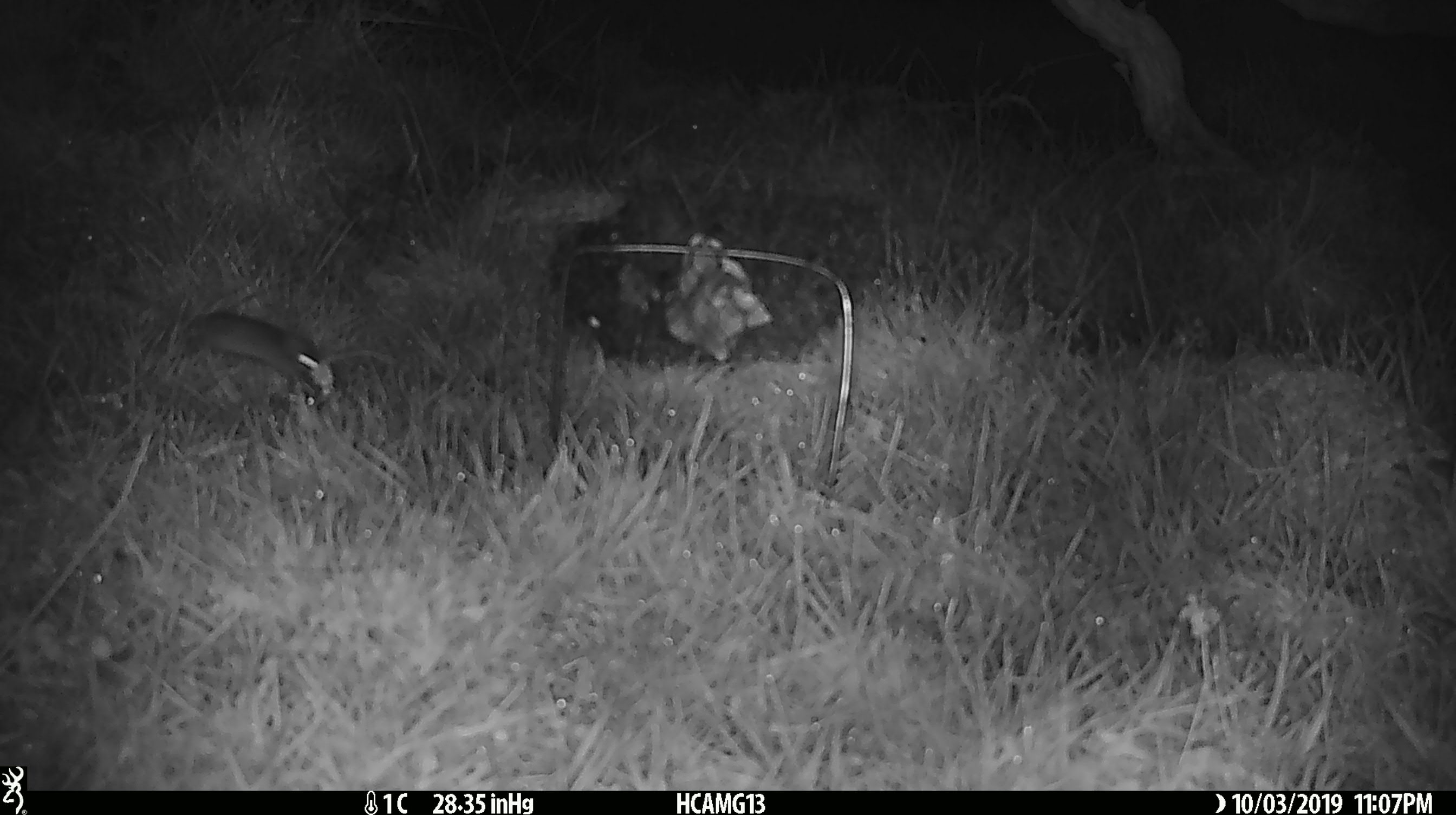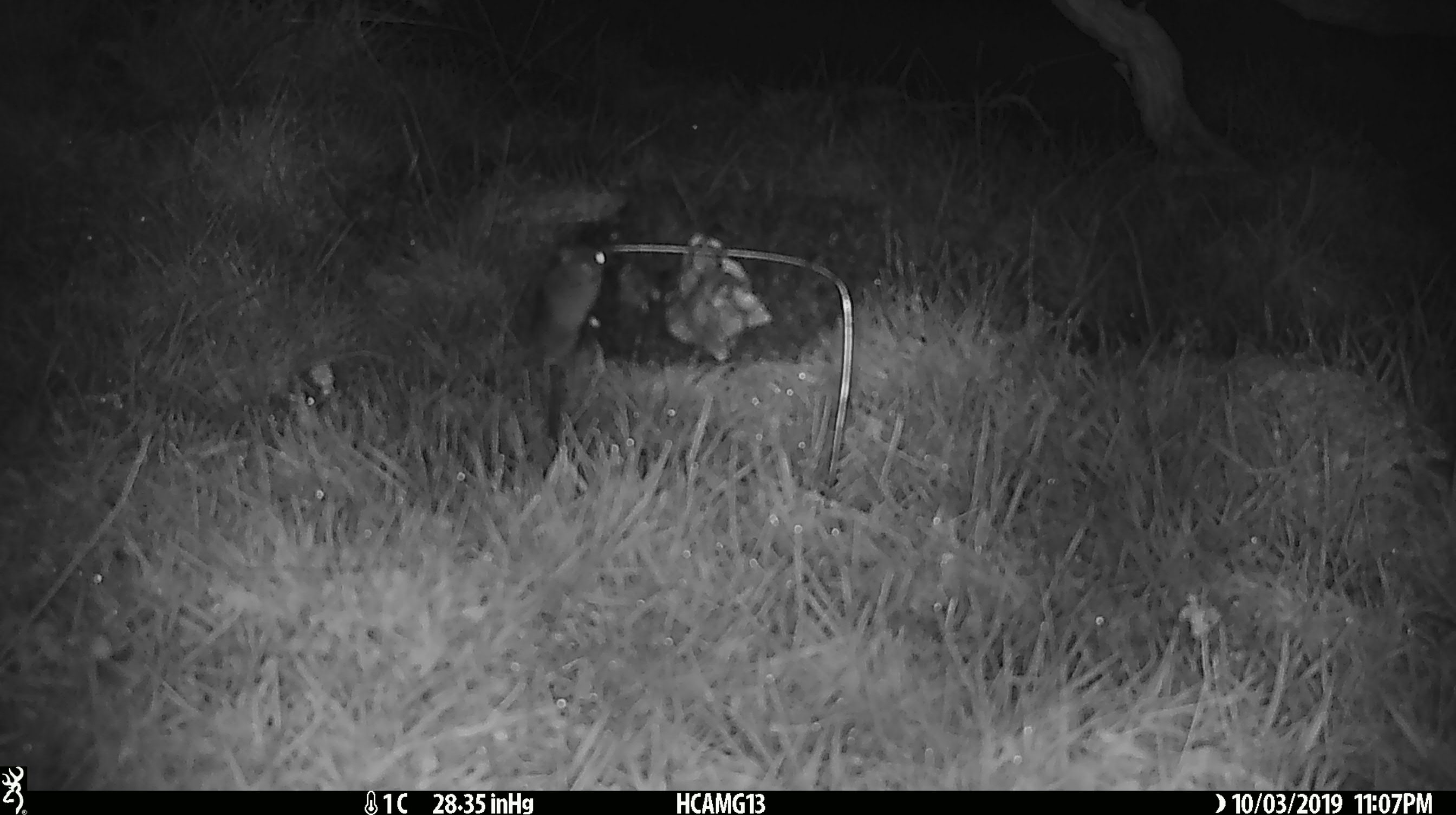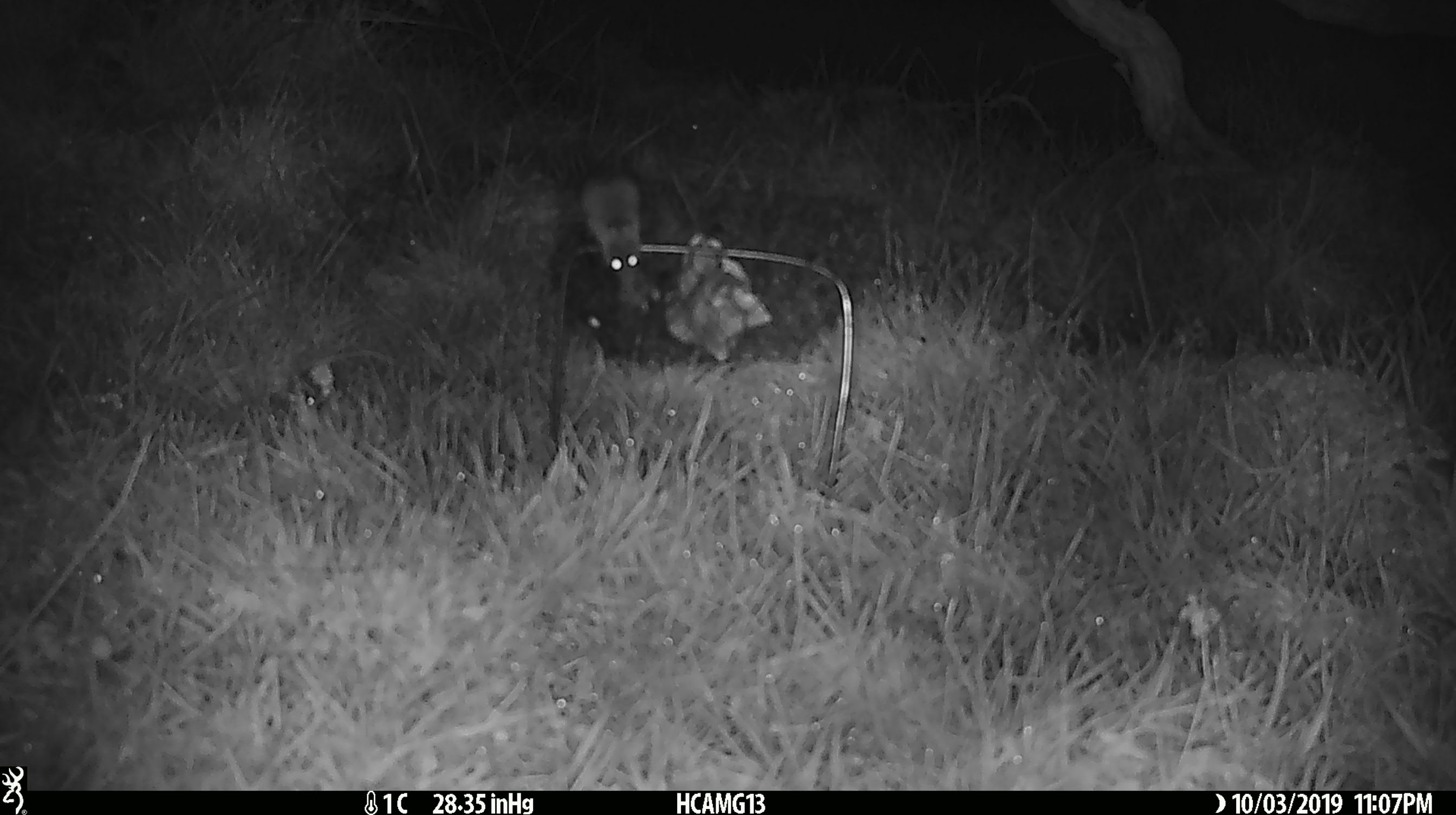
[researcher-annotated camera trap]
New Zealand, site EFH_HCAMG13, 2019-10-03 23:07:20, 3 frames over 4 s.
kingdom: Animalia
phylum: Chordata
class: Mammalia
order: Rodentia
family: Muridae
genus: Mus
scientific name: Mus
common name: mouse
Mouse (Mus).